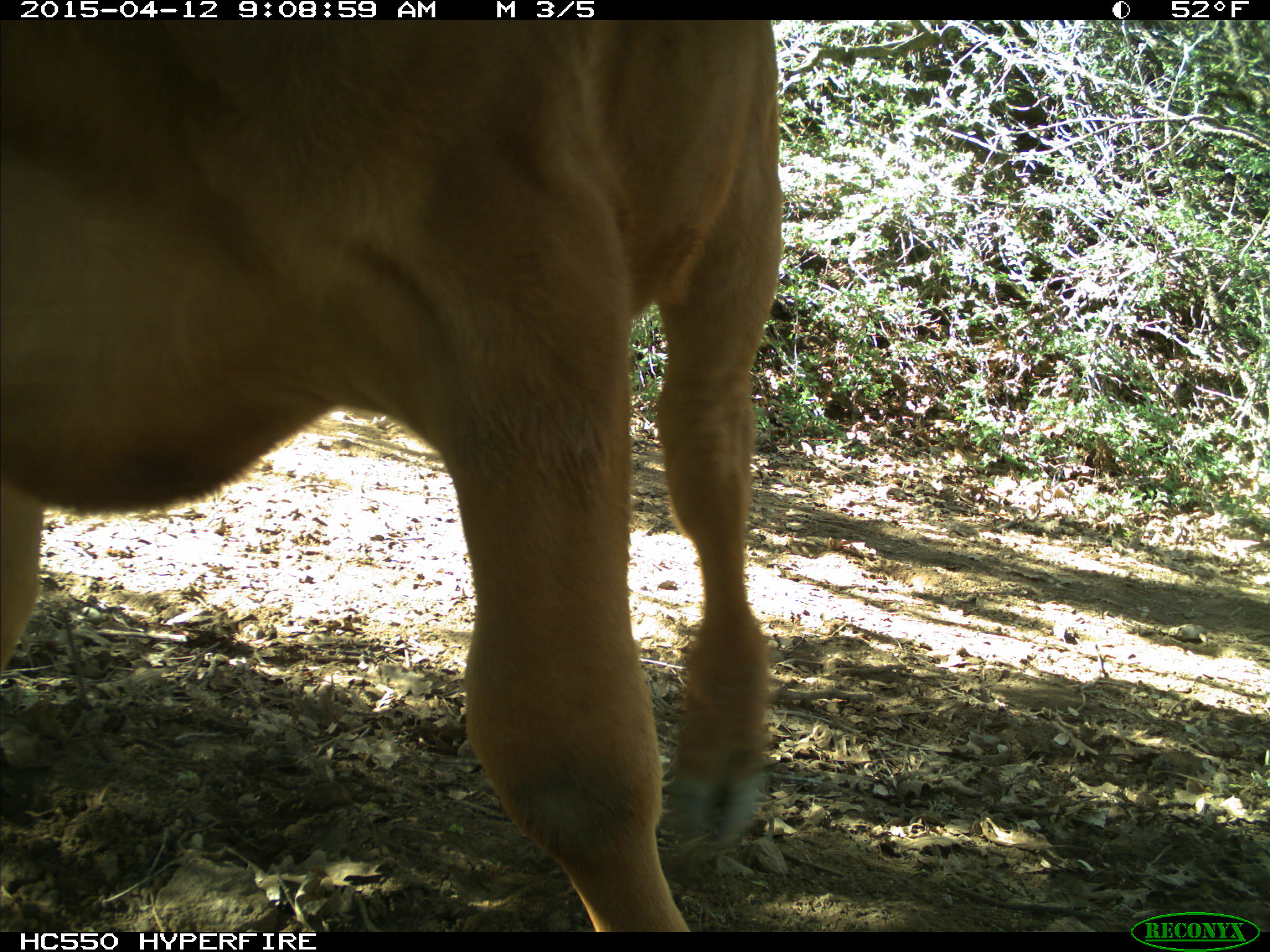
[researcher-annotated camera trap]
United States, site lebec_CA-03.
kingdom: Animalia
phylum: Chordata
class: Mammalia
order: Artiodactyla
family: Bovidae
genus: Bos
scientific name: Bos taurus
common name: domestic cow